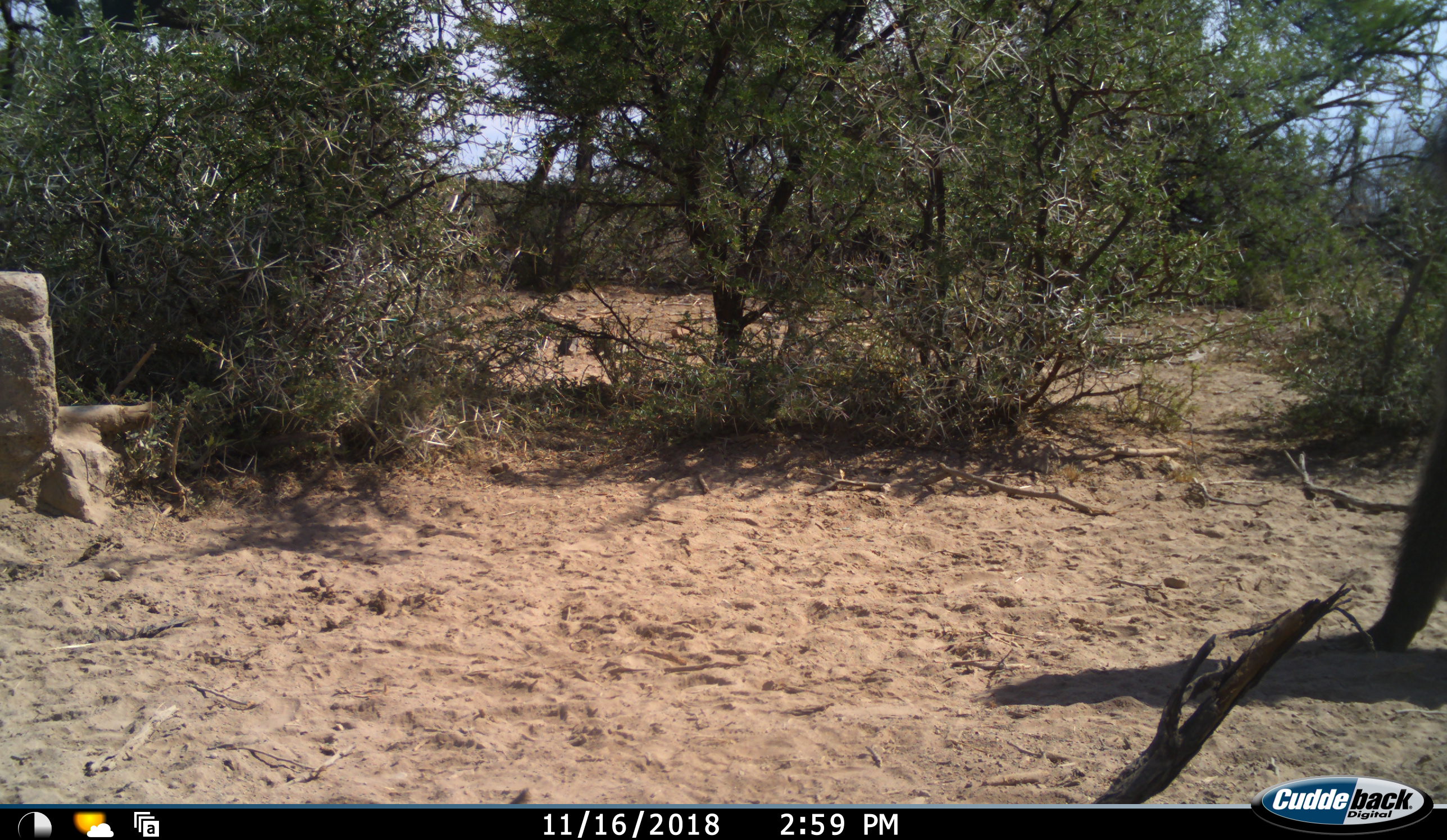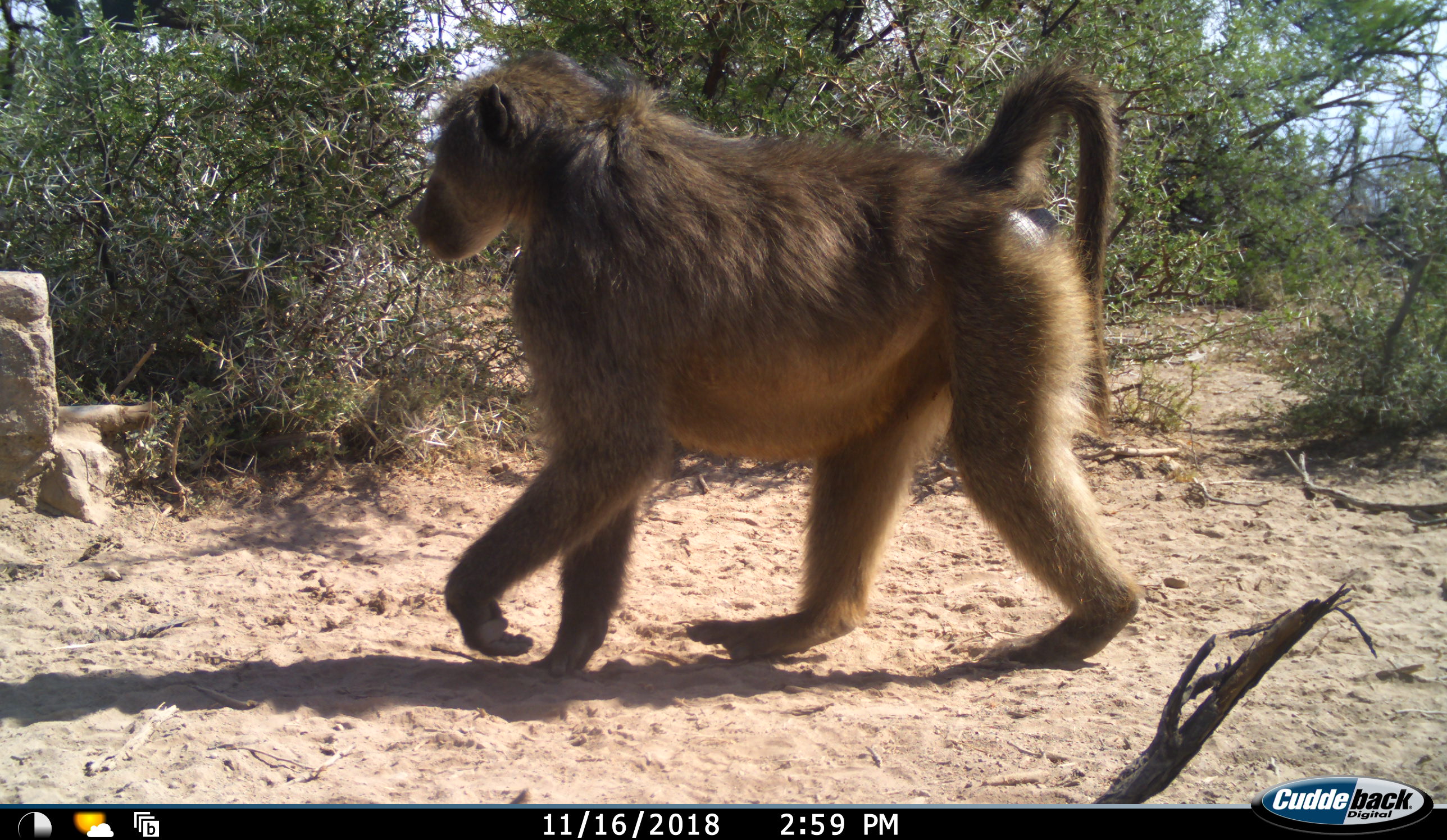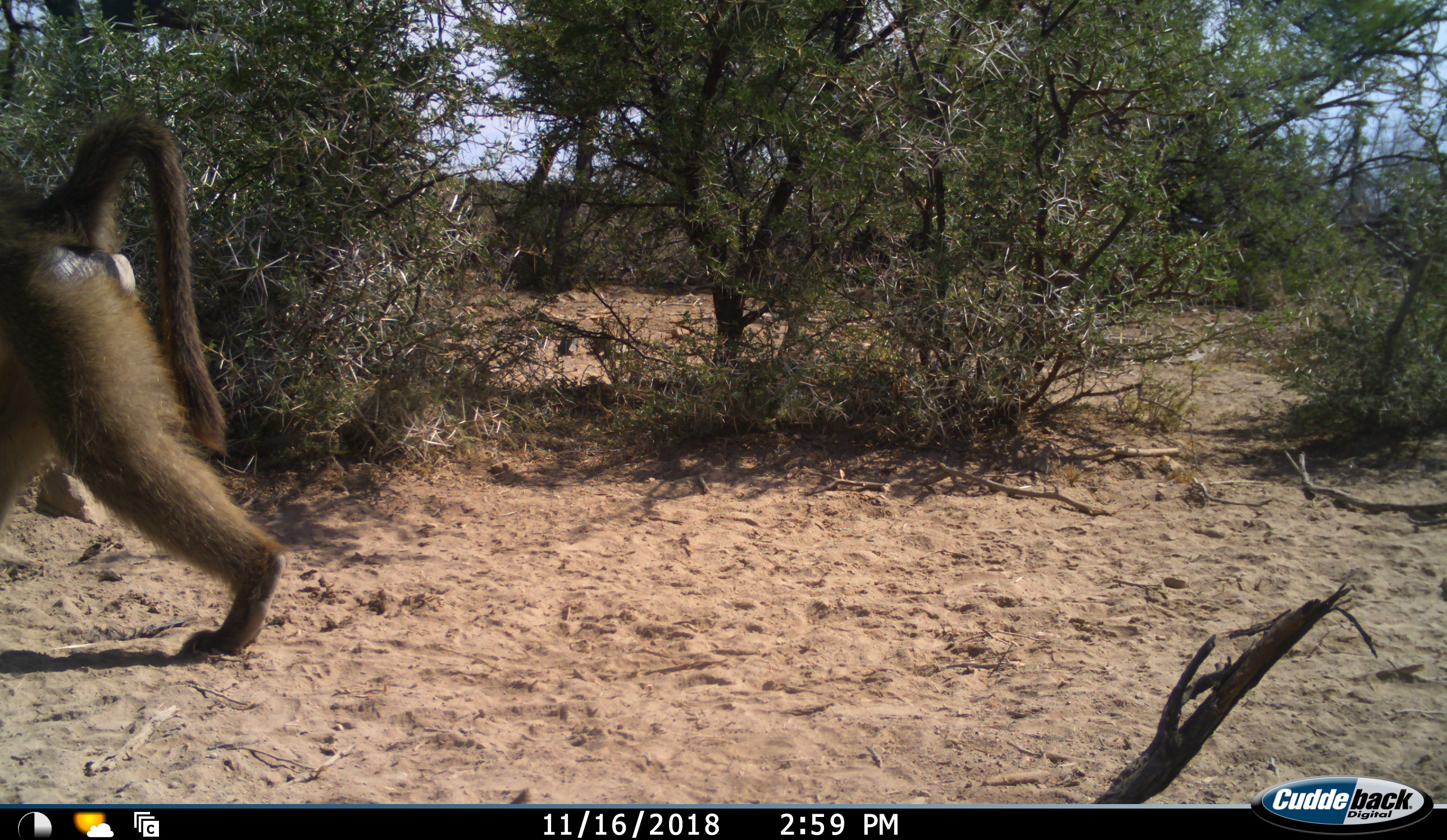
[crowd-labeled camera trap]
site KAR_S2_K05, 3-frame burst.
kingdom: Animalia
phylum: Chordata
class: Mammalia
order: Primates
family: Cercopithecidae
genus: Papio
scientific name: Papio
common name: baboon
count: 1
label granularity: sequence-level